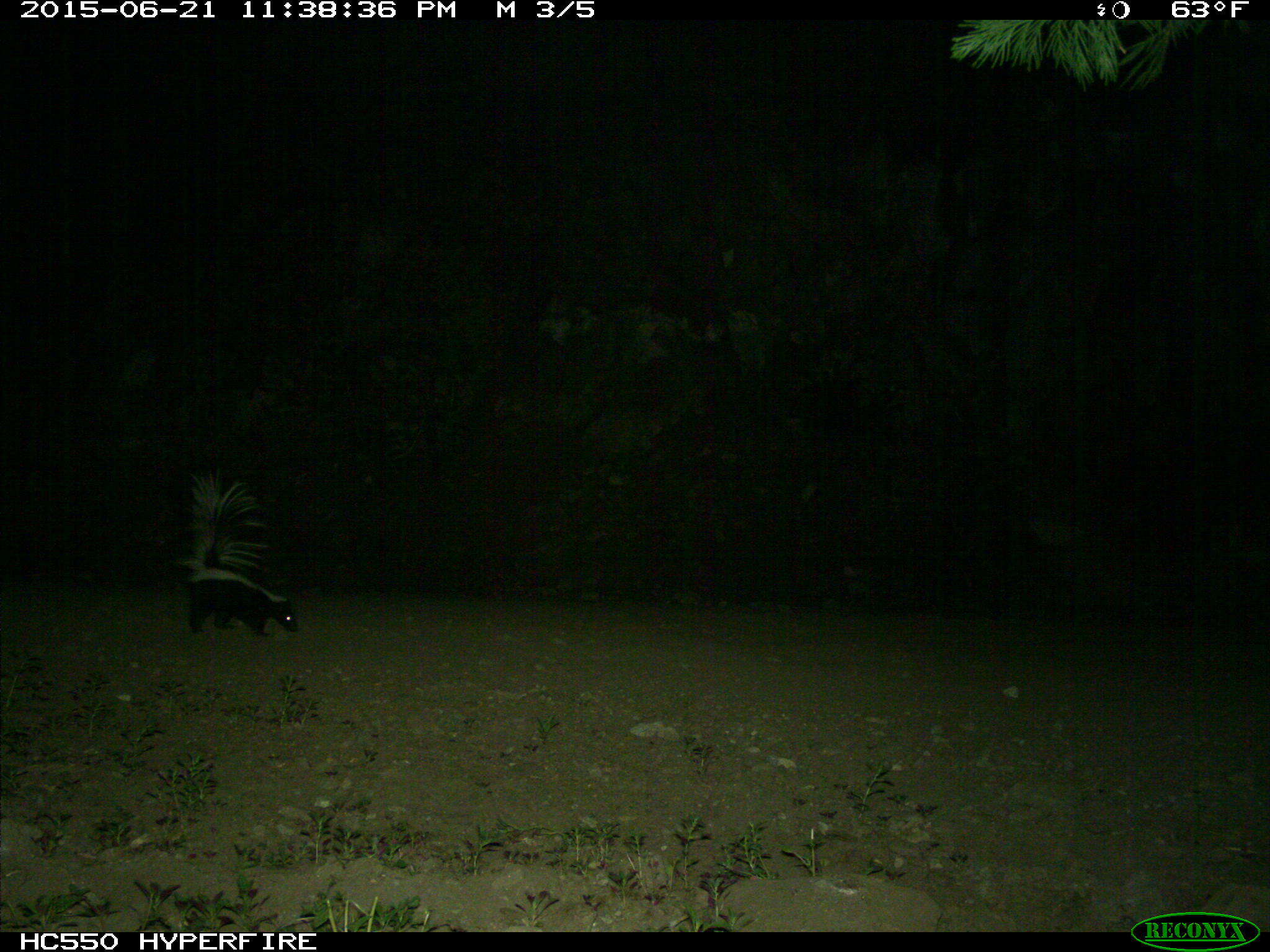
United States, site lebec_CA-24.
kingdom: Animalia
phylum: Chordata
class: Mammalia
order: Carnivora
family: Mephitidae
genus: Mephitis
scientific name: Mephitis mephitis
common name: striped skunk